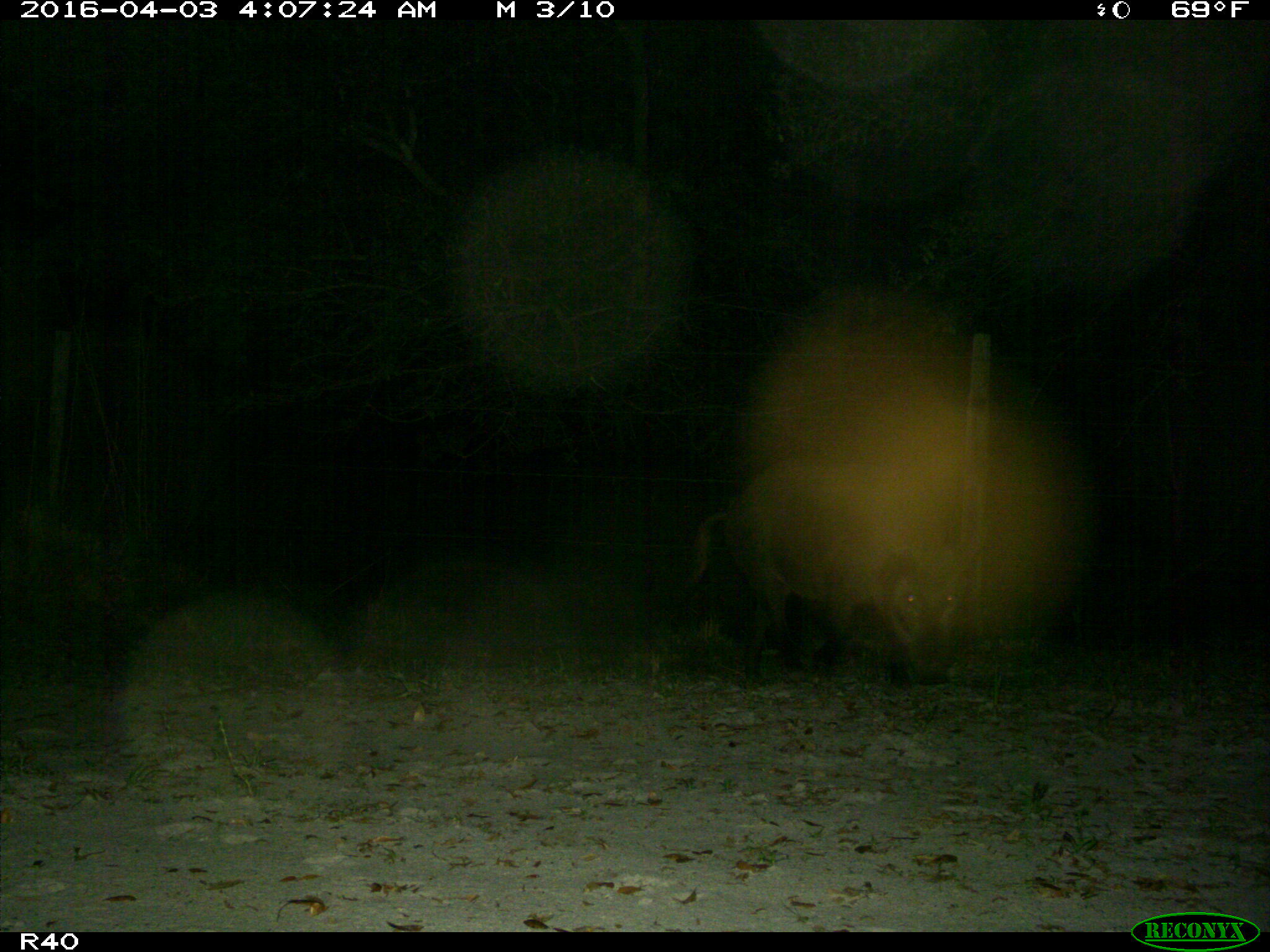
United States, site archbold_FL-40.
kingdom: Animalia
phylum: Chordata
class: Mammalia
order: Artiodactyla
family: Suidae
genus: Sus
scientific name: Sus scrofa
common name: wild boar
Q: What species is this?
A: Sus scrofa (wild boar).